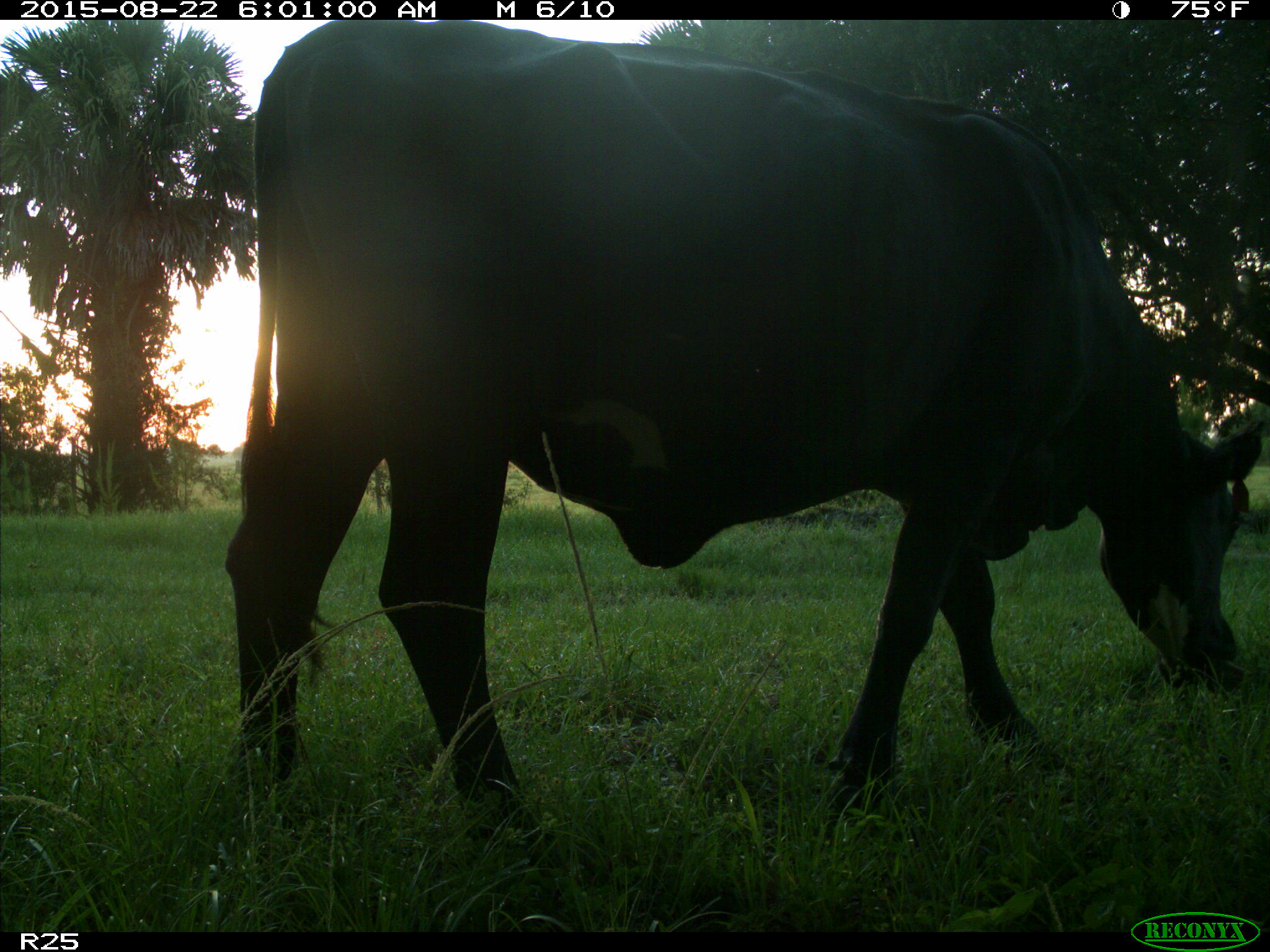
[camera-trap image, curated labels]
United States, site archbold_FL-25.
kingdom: Animalia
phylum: Chordata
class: Mammalia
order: Artiodactyla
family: Bovidae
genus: Bos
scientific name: Bos taurus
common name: domestic cow